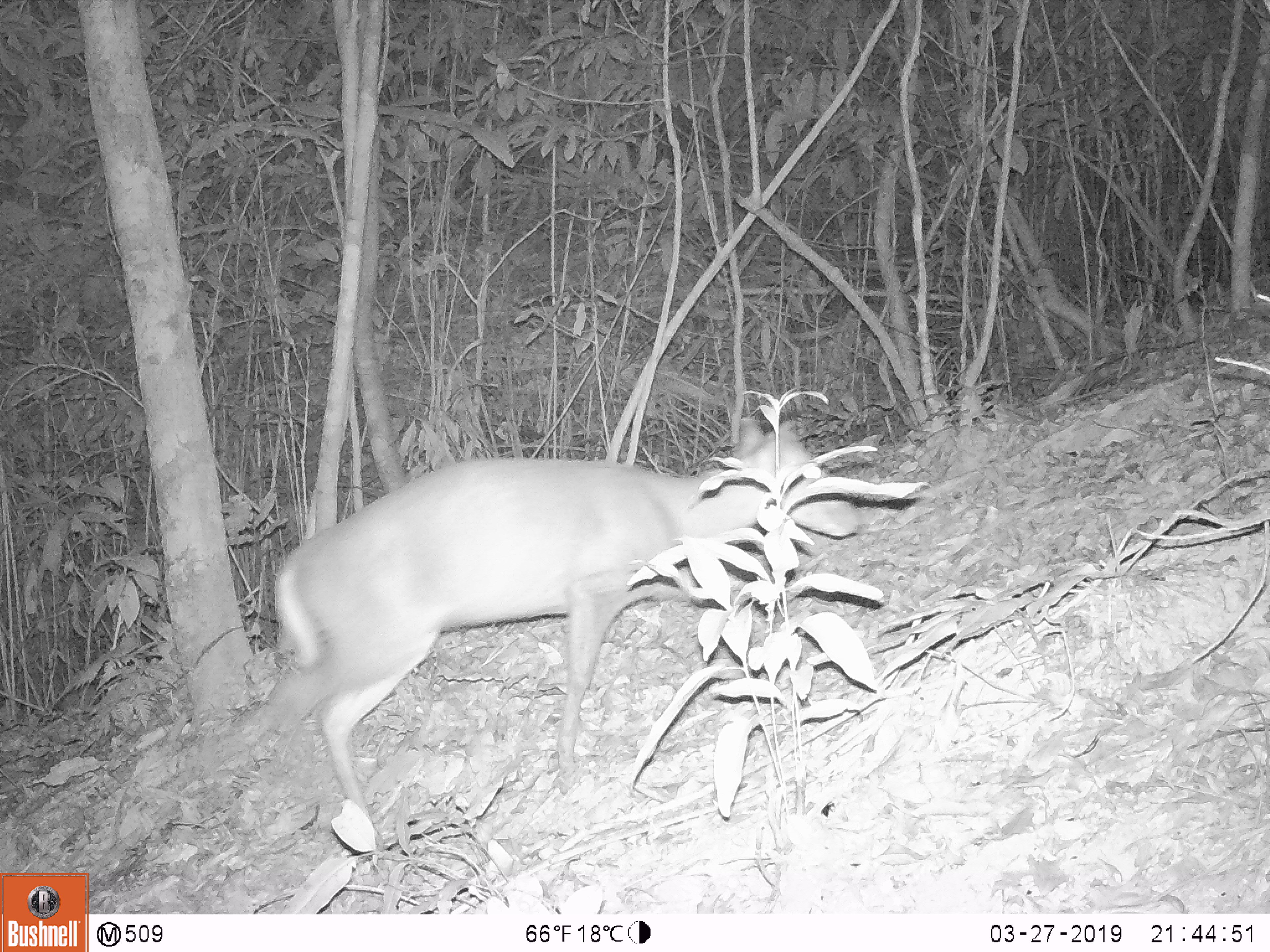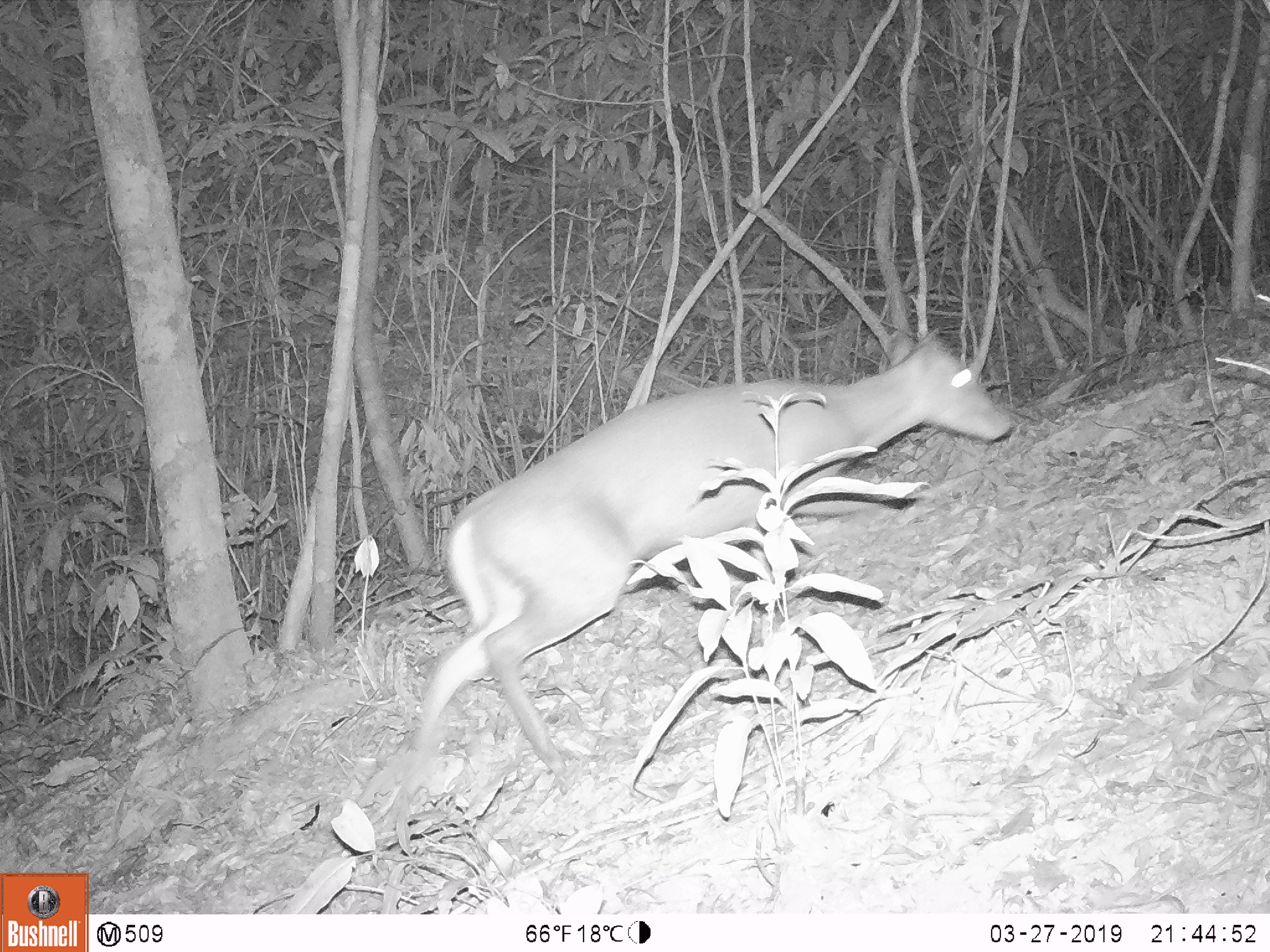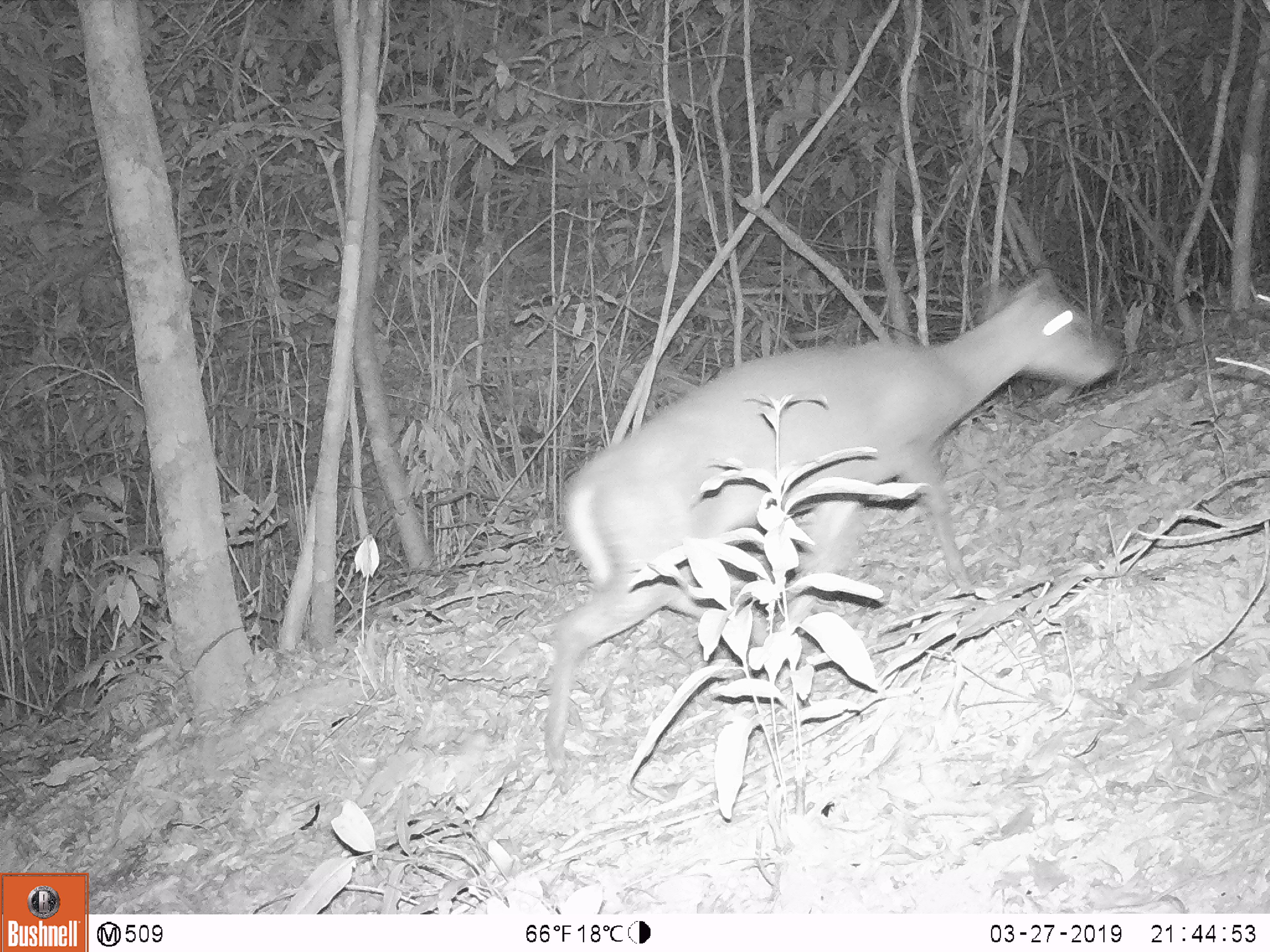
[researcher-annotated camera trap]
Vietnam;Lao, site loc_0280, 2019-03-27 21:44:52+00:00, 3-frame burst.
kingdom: Animalia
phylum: Chordata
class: Mammalia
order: Artiodactyla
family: Cervidae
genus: Muntiacus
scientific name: Muntiacus rooseveltorum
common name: roosevelt's muntjac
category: roosevelts muntjac group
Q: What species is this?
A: Roosevelts muntjac group (roosevelt's muntjac) (Muntiacus rooseveltorum).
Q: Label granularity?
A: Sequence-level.